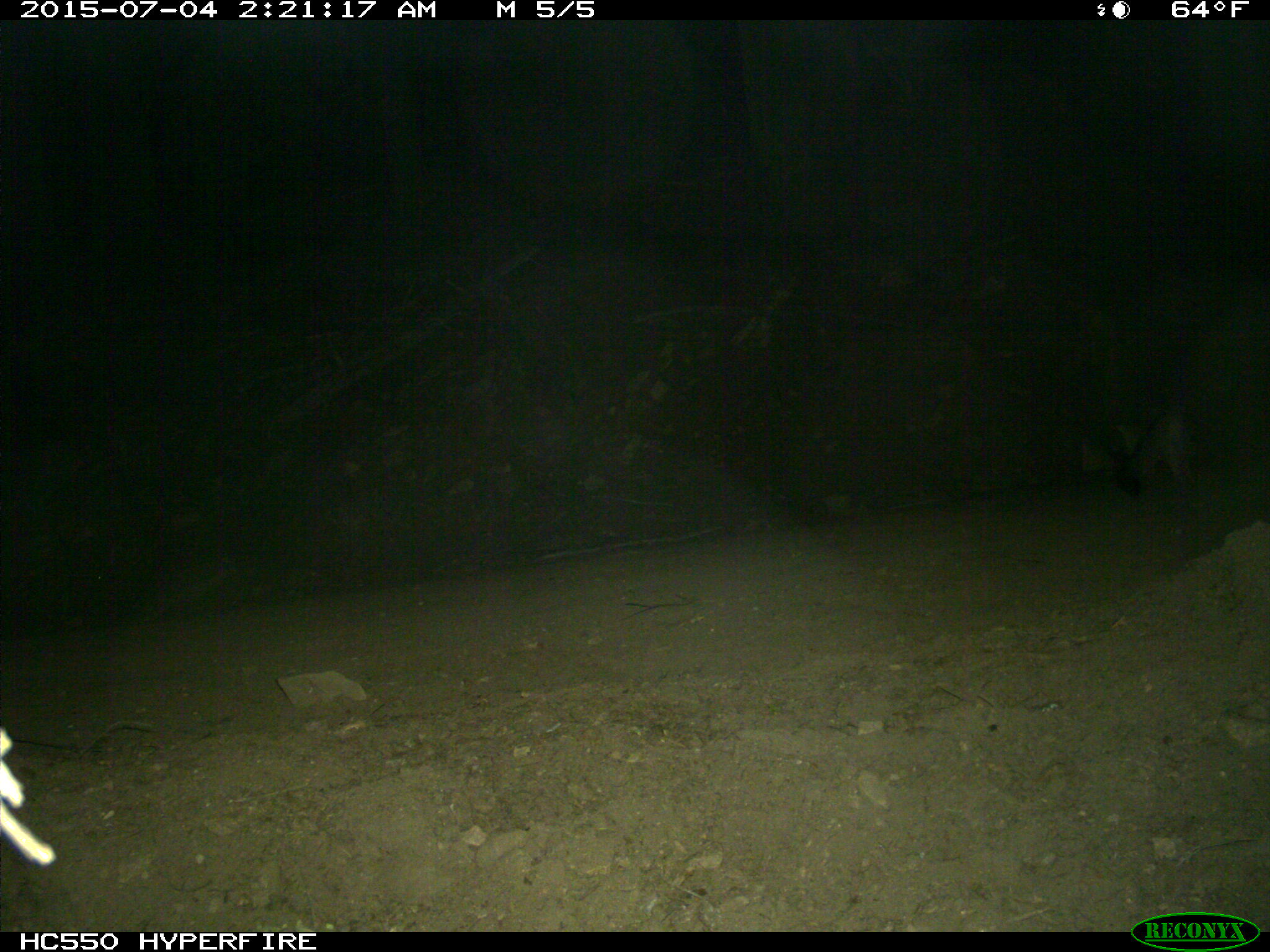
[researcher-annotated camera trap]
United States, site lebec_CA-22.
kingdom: Animalia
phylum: Chordata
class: Mammalia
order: Carnivora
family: Canidae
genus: Urocyon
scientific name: Urocyon cinereoargenteus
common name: gray fox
Urocyon cinereoargenteus (gray fox).